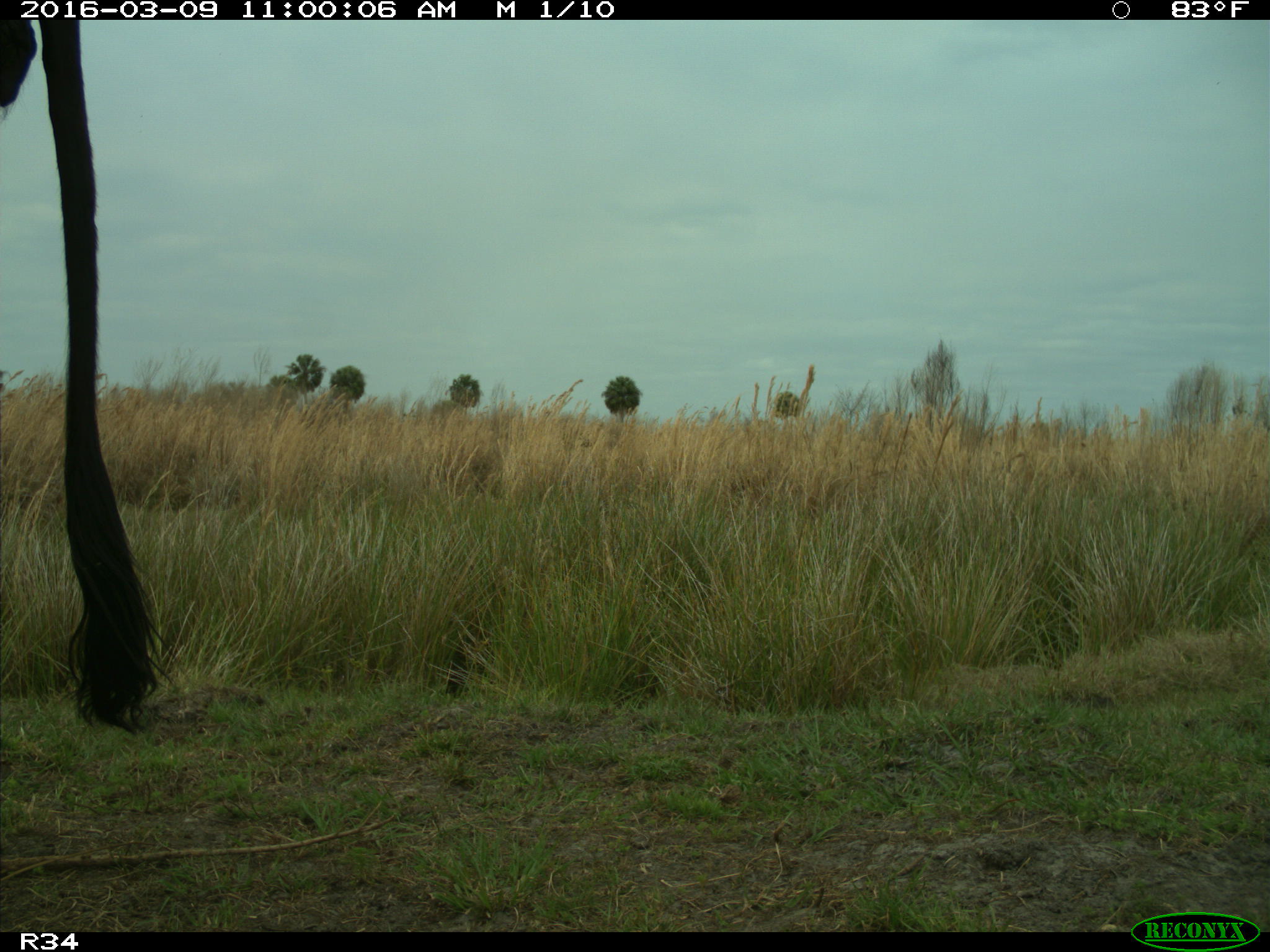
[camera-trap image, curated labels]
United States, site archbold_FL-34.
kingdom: Animalia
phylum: Chordata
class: Mammalia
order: Artiodactyla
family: Bovidae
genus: Bos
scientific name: Bos taurus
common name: domestic cow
Bos taurus (domestic cow).